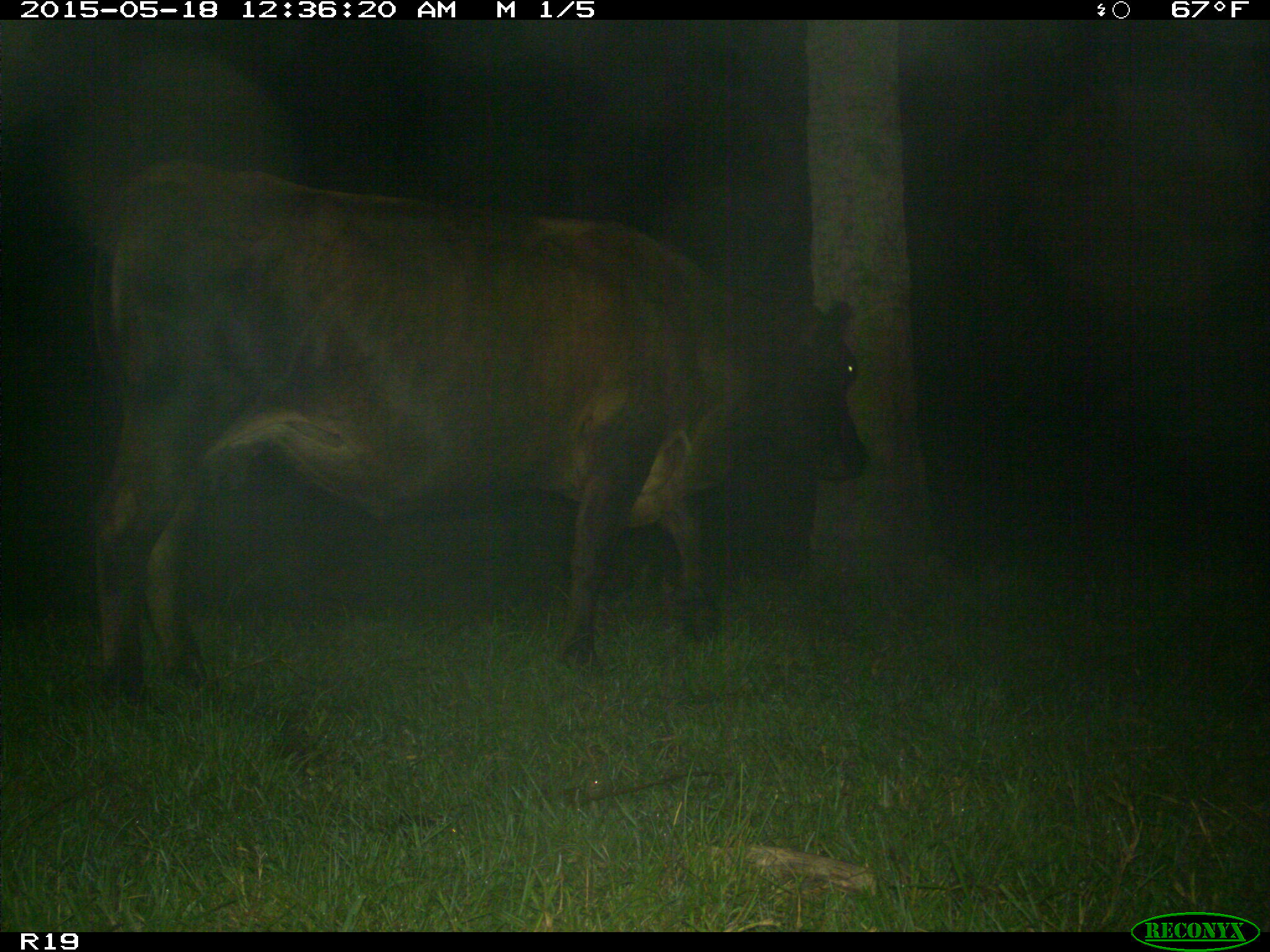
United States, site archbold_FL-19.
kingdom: Animalia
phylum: Chordata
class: Mammalia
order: Artiodactyla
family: Bovidae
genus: Bos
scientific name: Bos taurus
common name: domestic cow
Bos taurus (domestic cow).